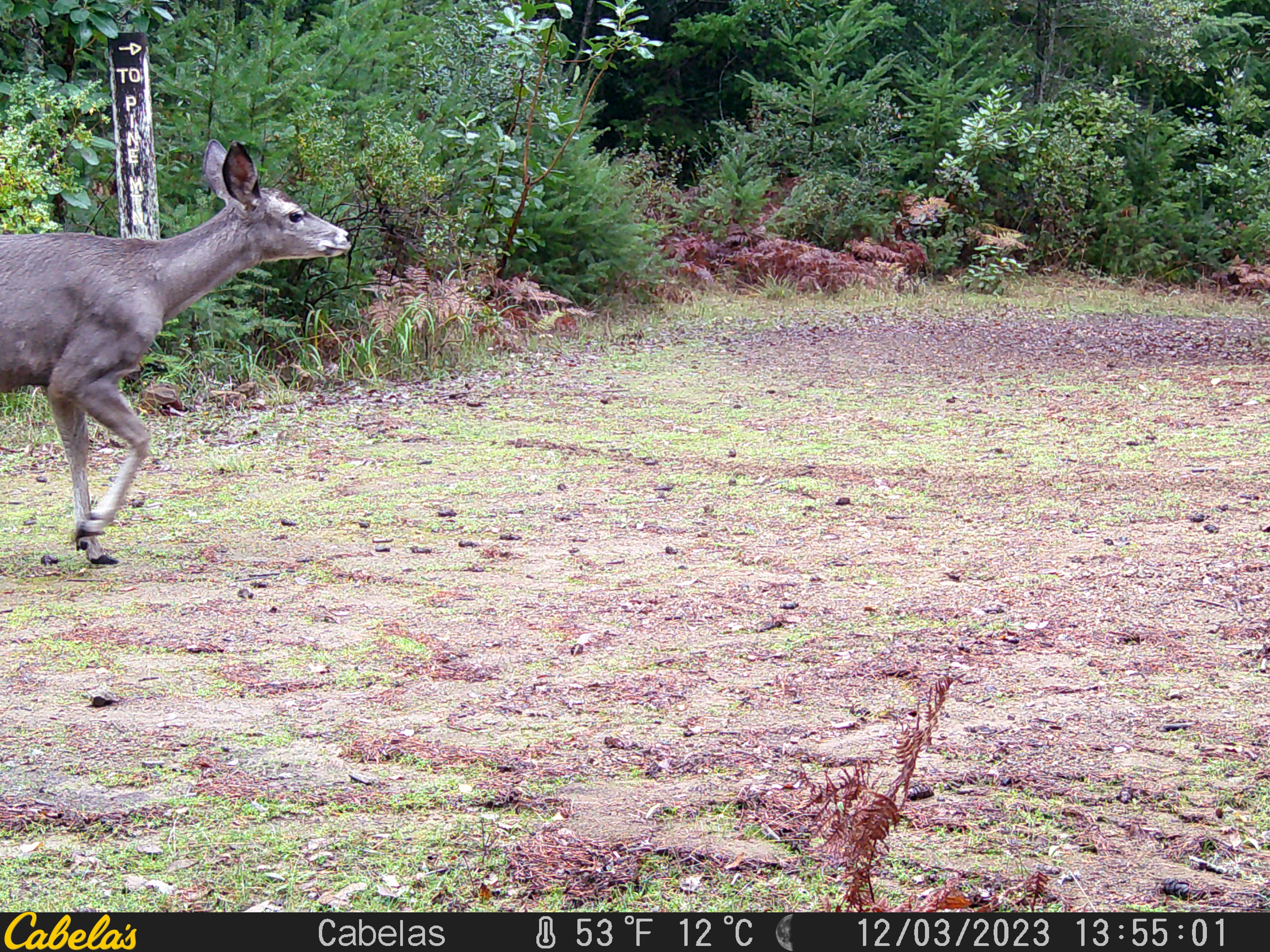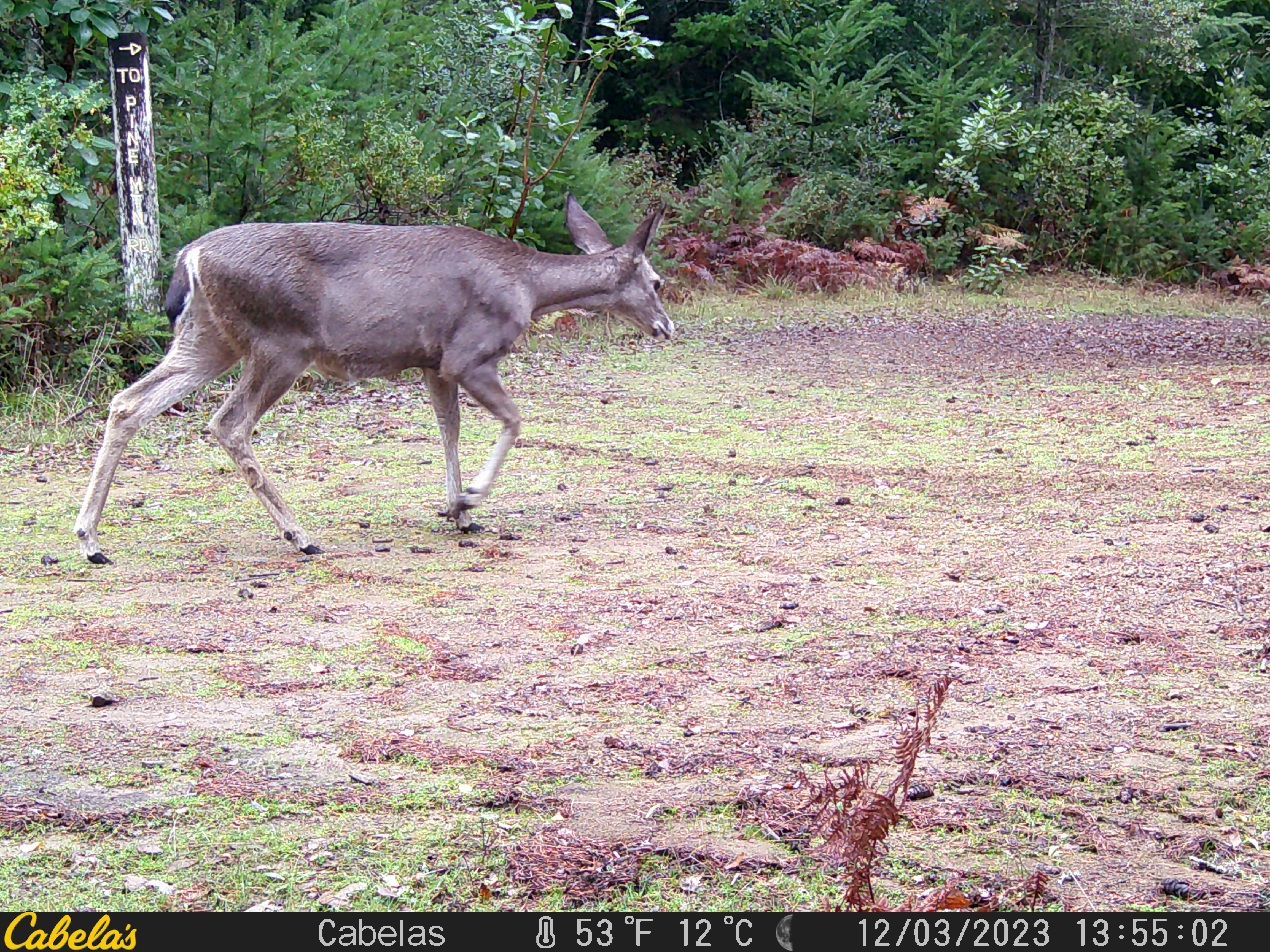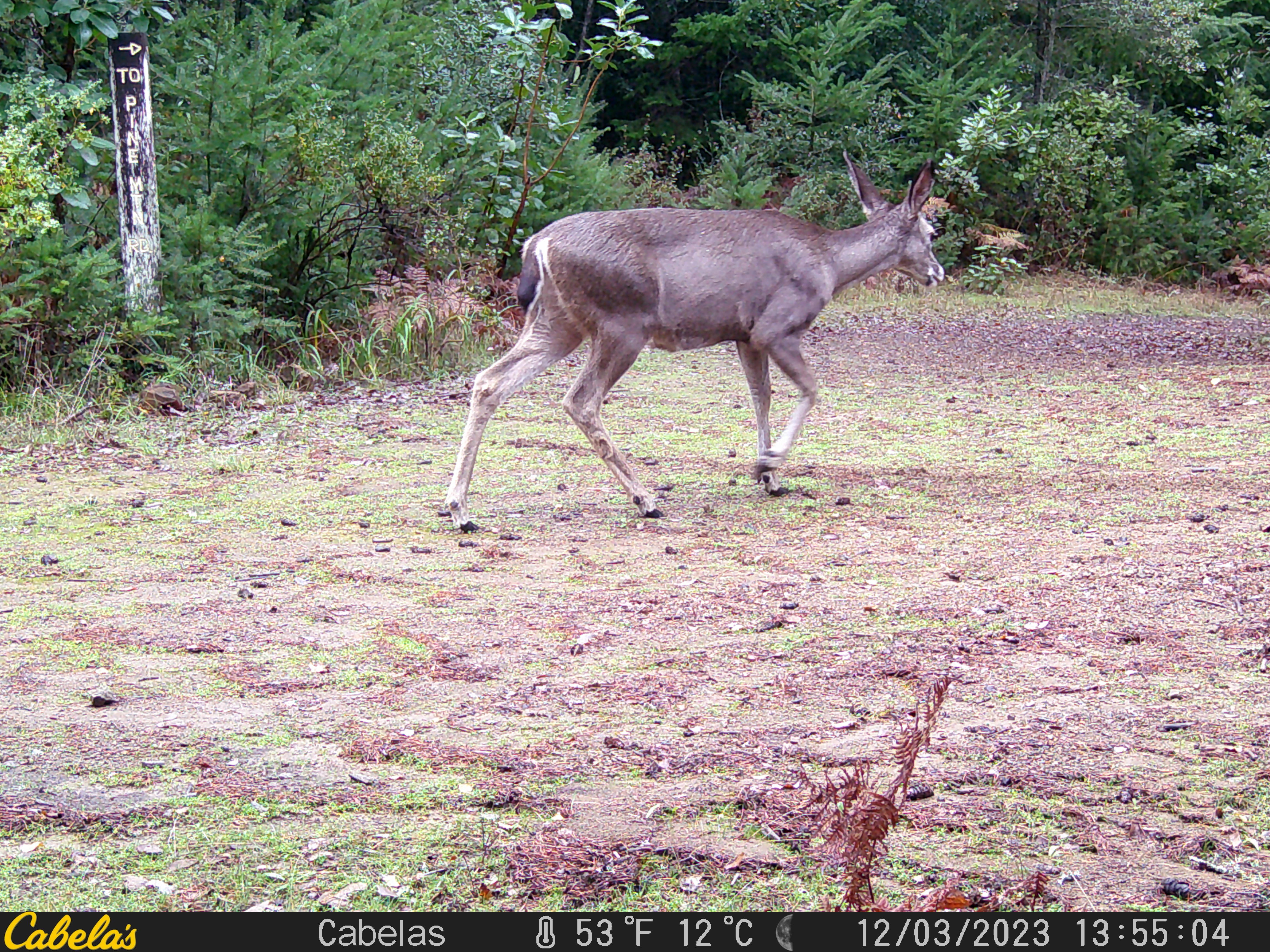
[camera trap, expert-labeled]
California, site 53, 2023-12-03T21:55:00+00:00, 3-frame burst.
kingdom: Animalia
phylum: Chordata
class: Mammalia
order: Artiodactyla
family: Cervidae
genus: Odocoileus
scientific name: Odocoileus hemionus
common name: mule deer